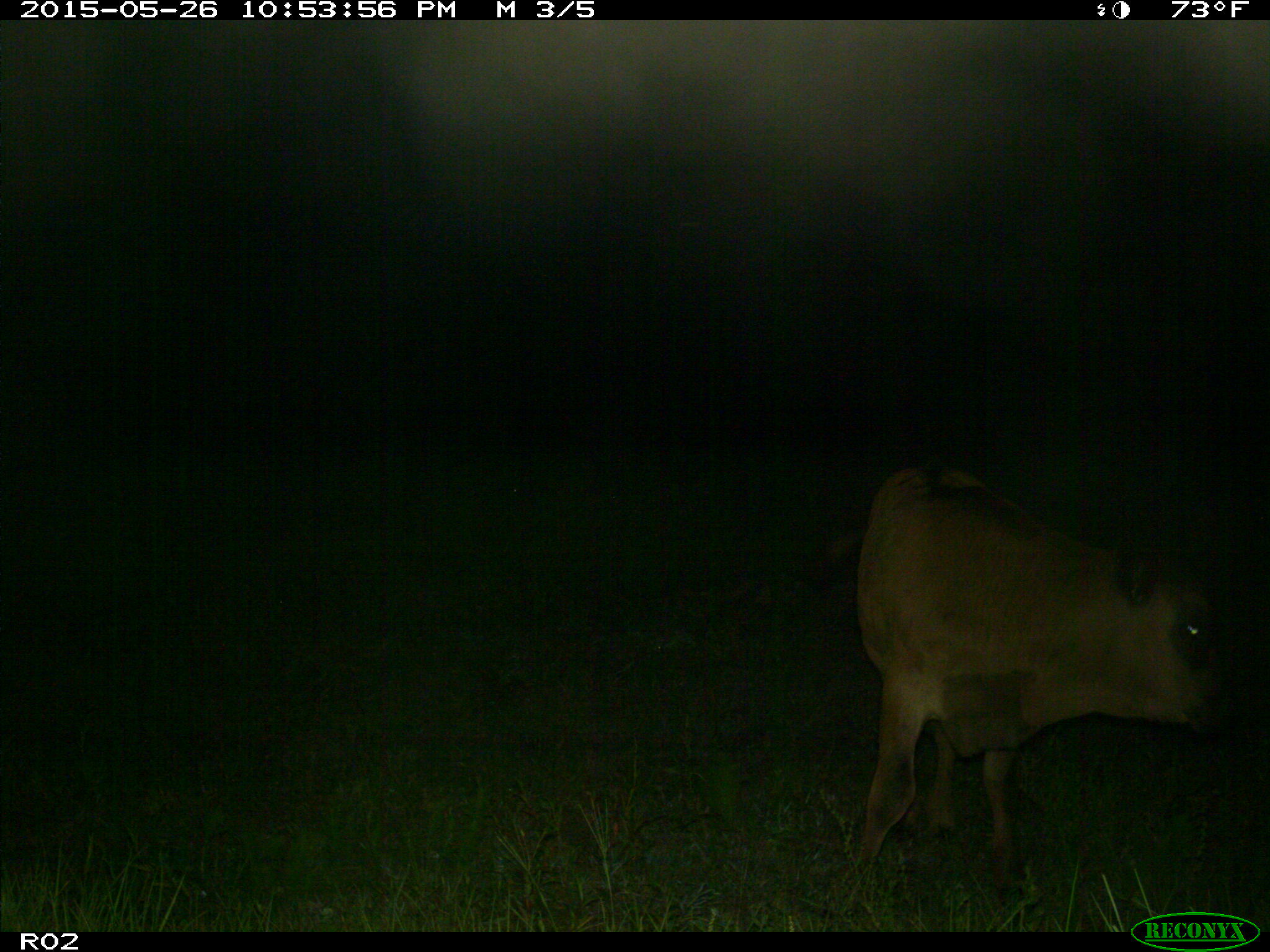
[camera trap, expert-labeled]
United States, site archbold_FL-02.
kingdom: Animalia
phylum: Chordata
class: Mammalia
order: Artiodactyla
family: Bovidae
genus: Bos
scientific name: Bos taurus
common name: domestic cow